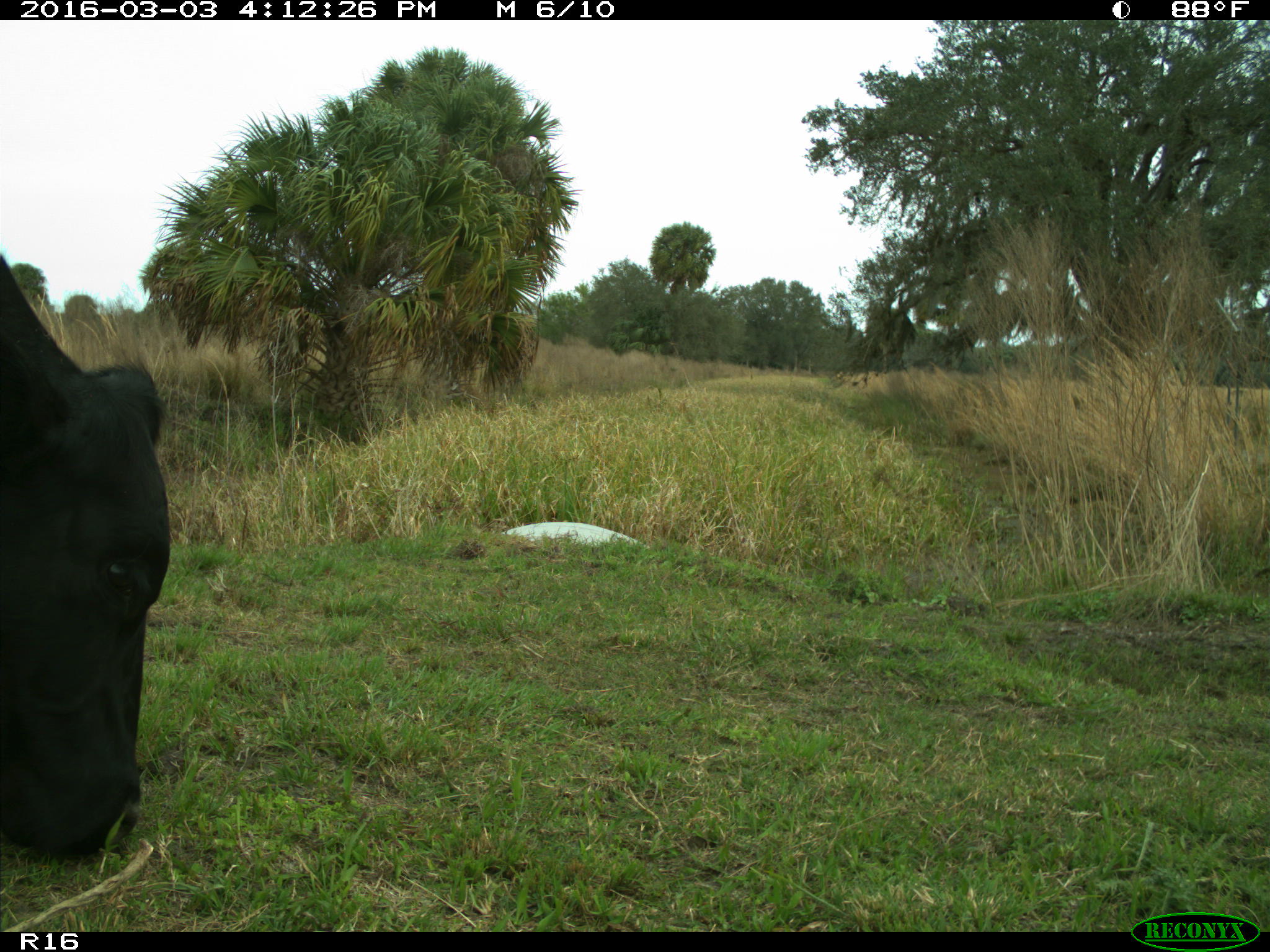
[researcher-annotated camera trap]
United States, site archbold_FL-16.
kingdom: Animalia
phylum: Chordata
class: Mammalia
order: Artiodactyla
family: Bovidae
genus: Bos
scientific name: Bos taurus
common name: domestic cow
Bos taurus (domestic cow).